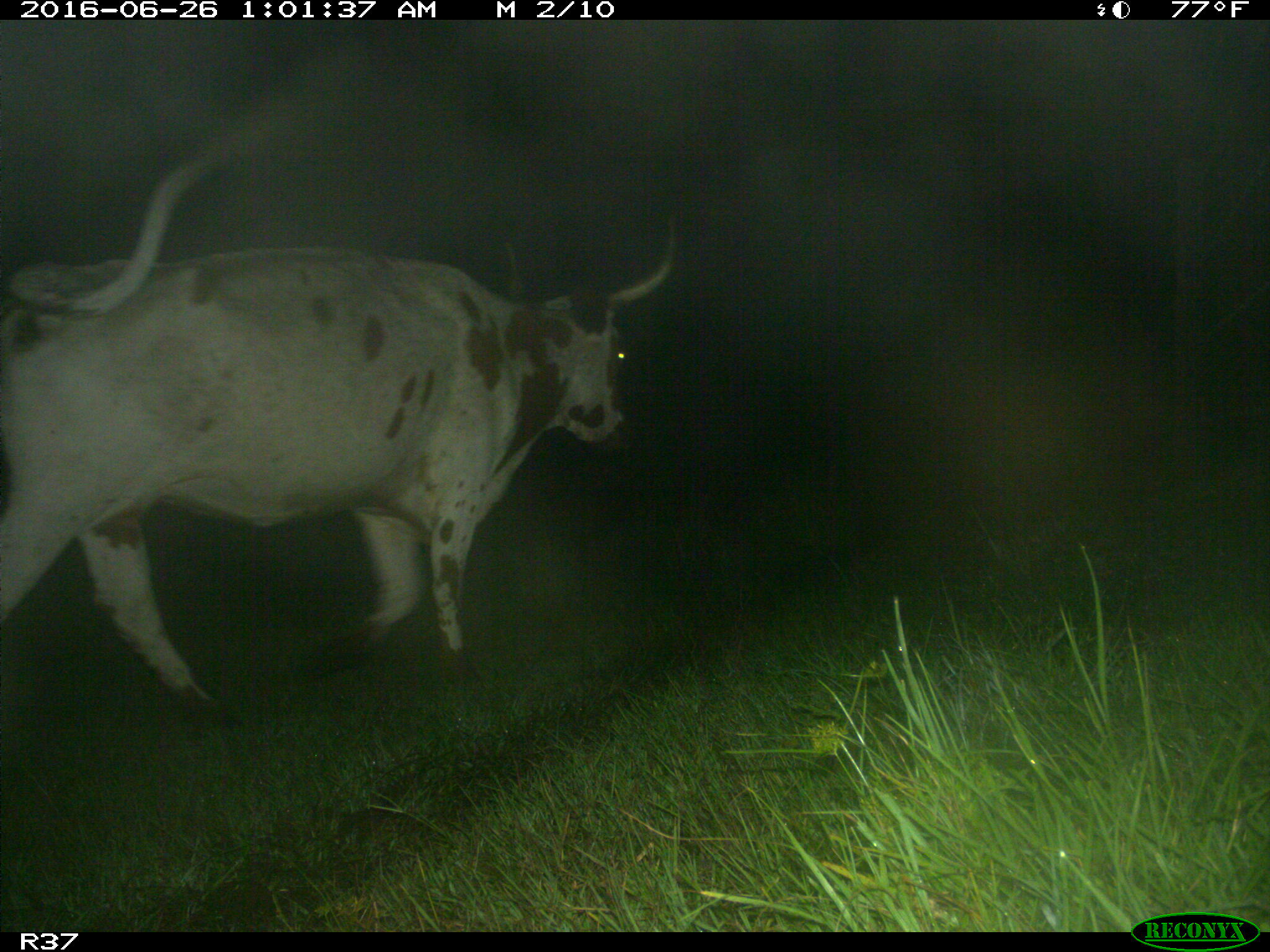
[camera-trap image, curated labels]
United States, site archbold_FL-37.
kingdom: Animalia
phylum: Chordata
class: Mammalia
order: Artiodactyla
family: Bovidae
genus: Bos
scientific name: Bos taurus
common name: domestic cow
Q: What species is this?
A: Bos taurus (domestic cow).